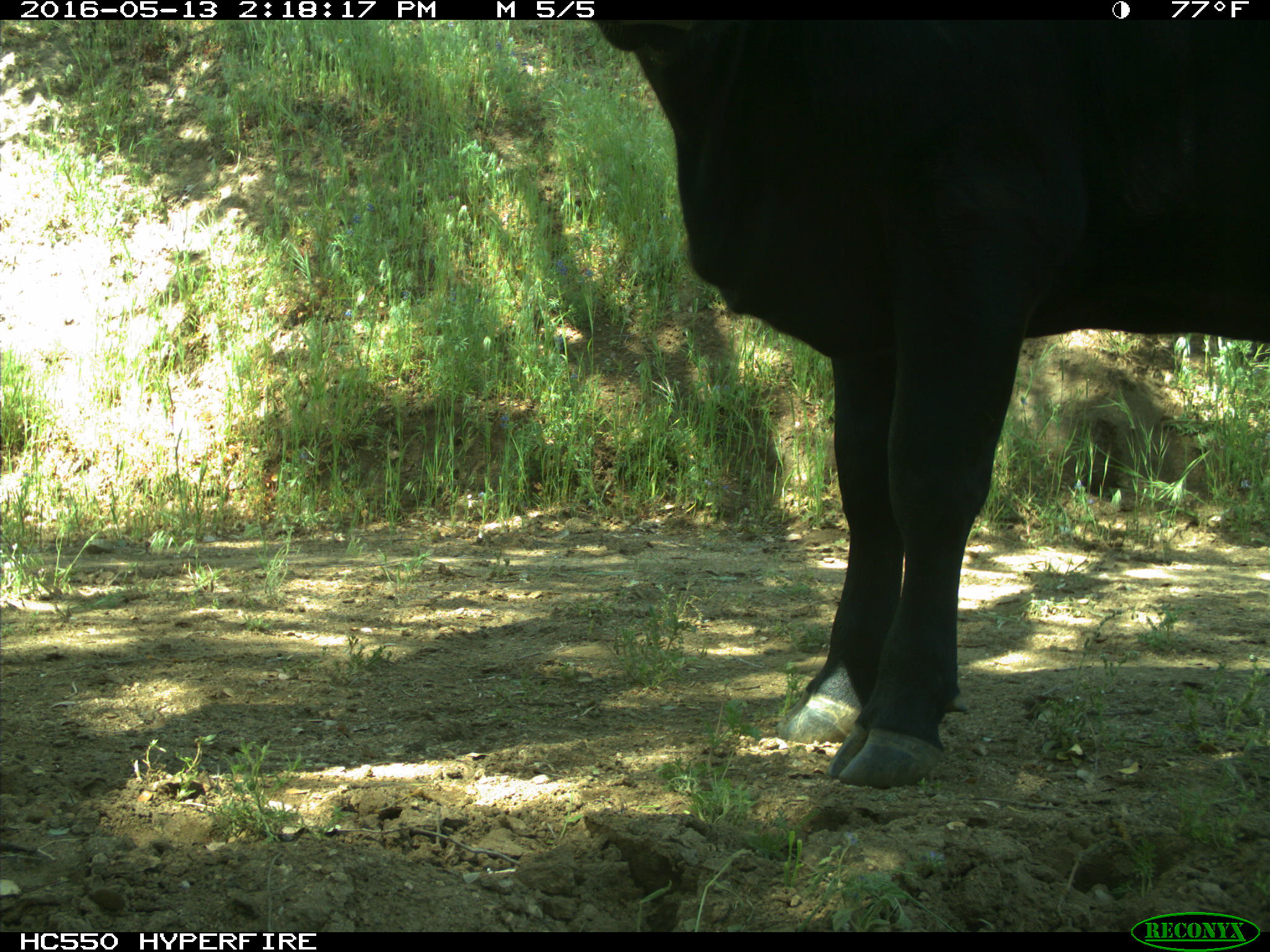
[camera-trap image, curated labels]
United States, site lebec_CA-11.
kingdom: Animalia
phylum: Chordata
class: Mammalia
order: Artiodactyla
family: Bovidae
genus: Bos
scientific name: Bos taurus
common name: domestic cow